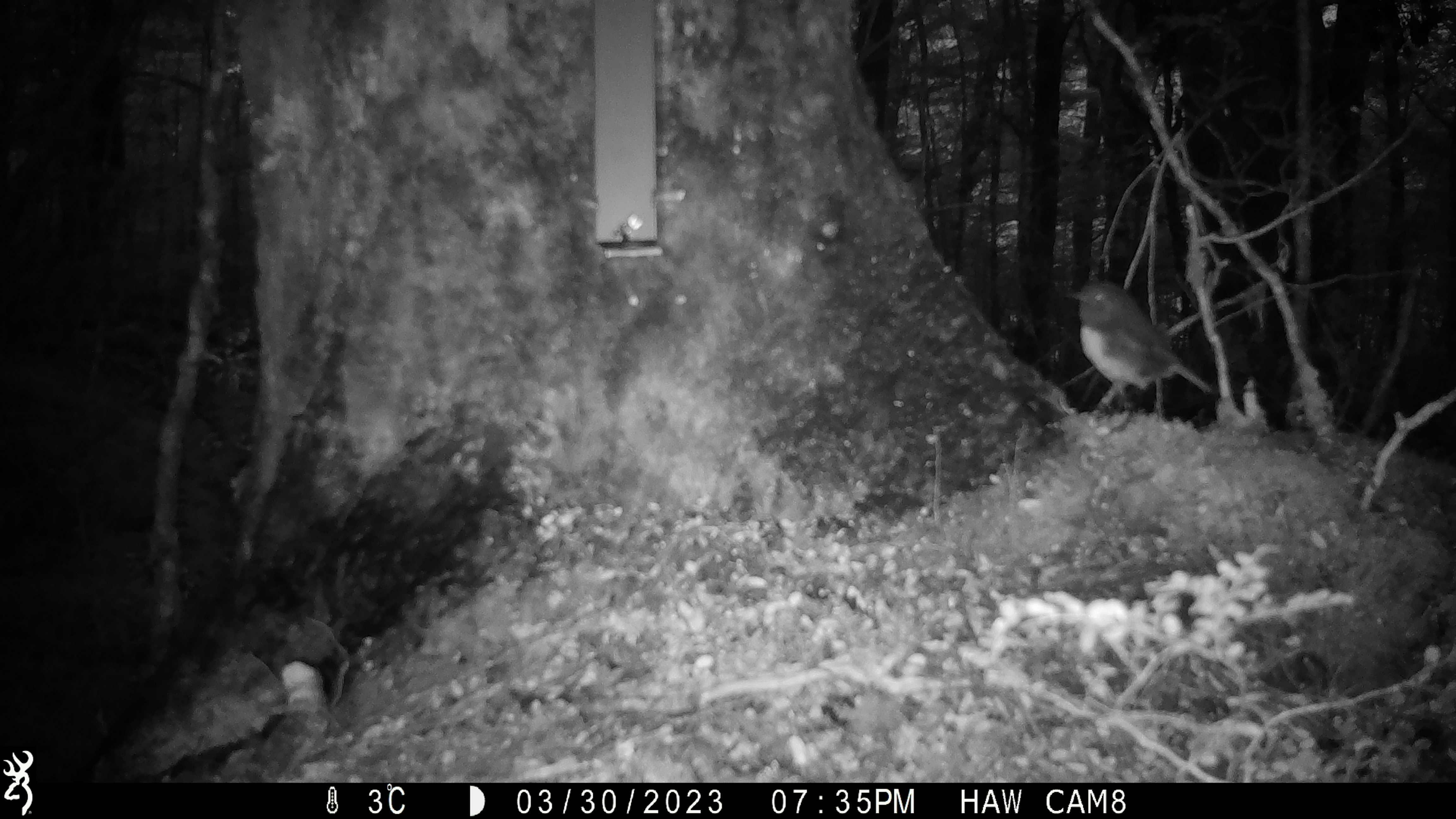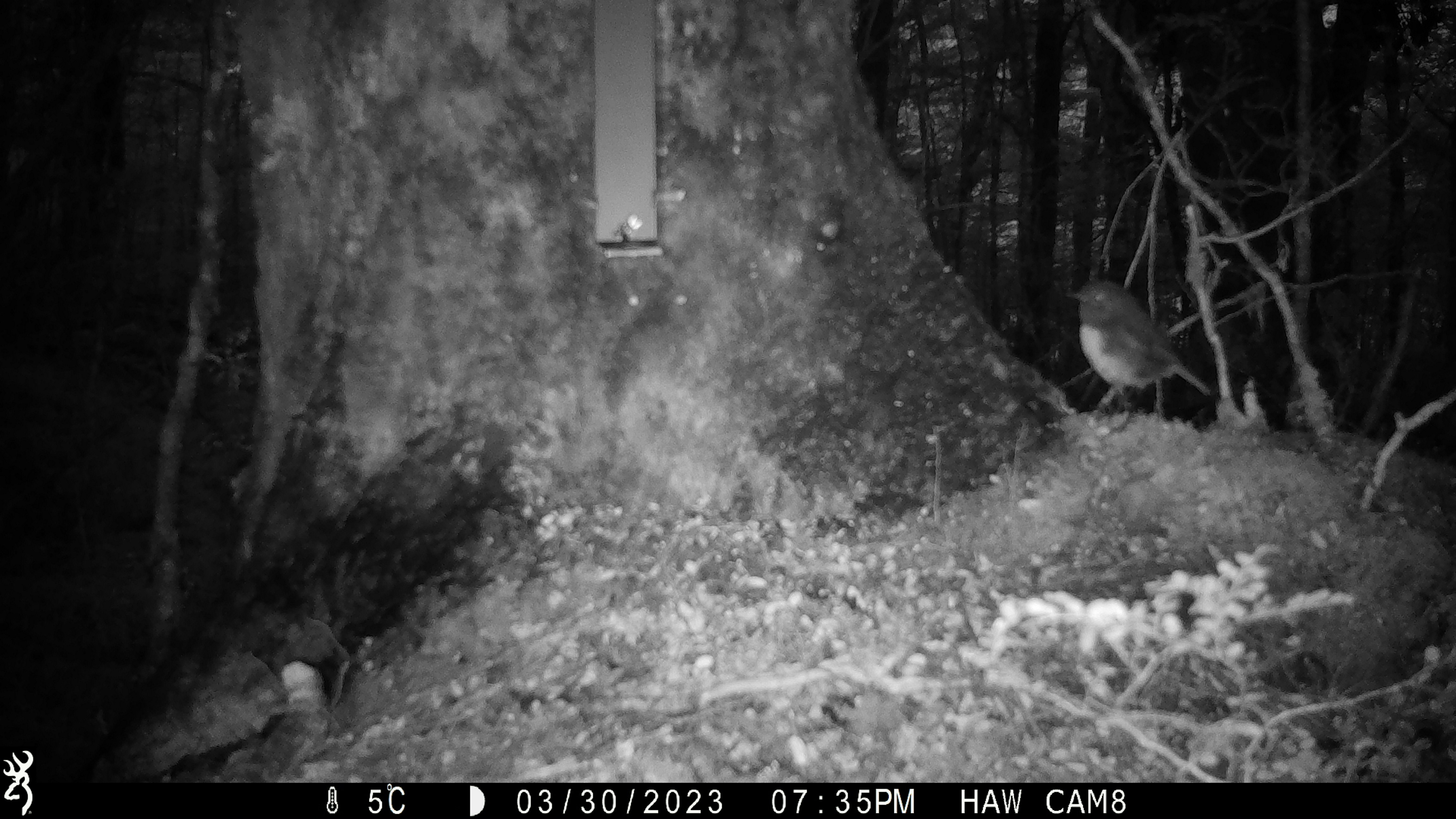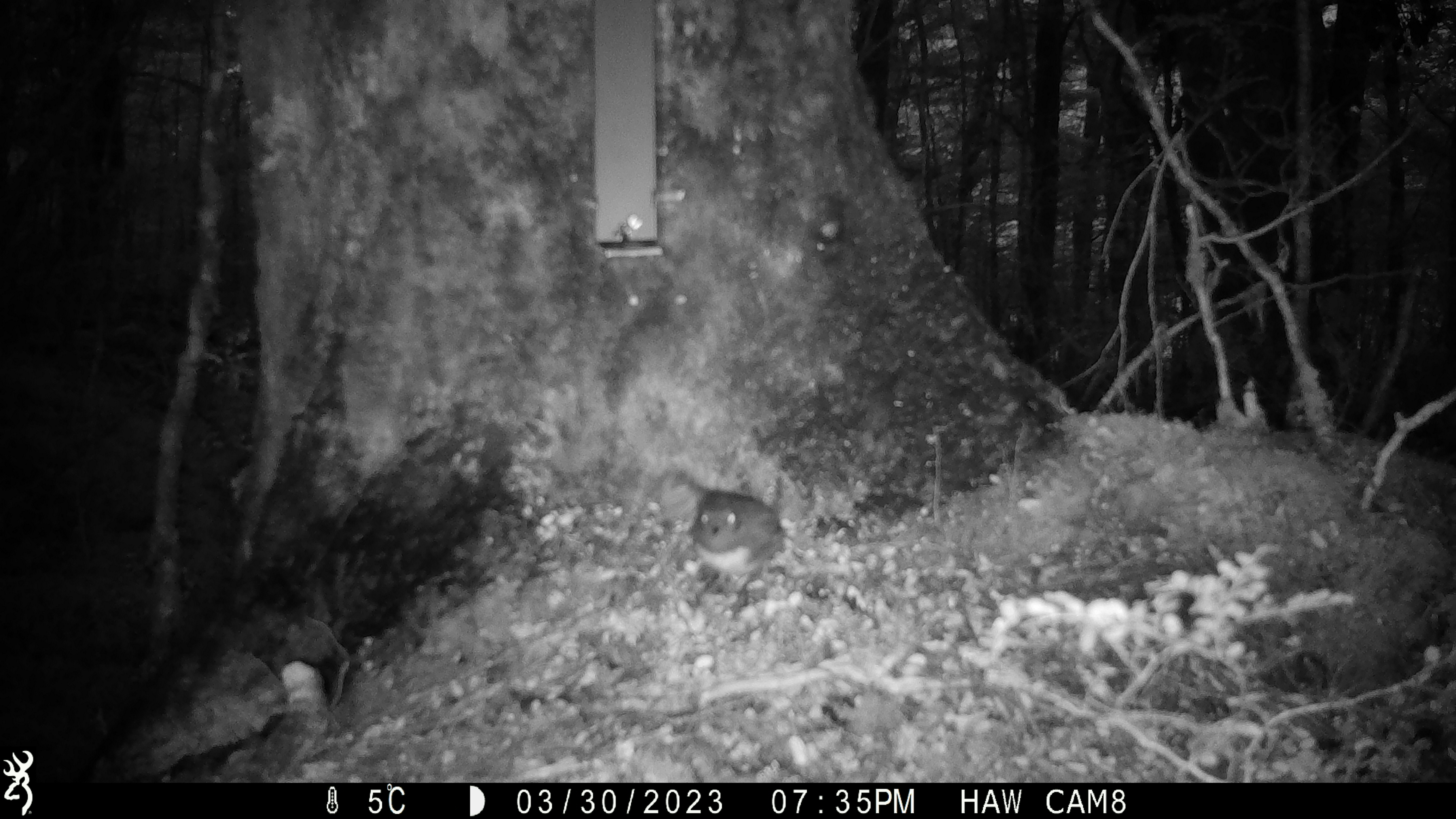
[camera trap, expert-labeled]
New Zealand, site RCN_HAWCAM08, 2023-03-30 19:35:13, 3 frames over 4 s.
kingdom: Animalia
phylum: Chordata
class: Aves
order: Passeriformes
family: Petroicidae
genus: Petroica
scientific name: Petroica australis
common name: new zealand robin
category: robin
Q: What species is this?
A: Robin (new zealand robin) (Petroica australis).